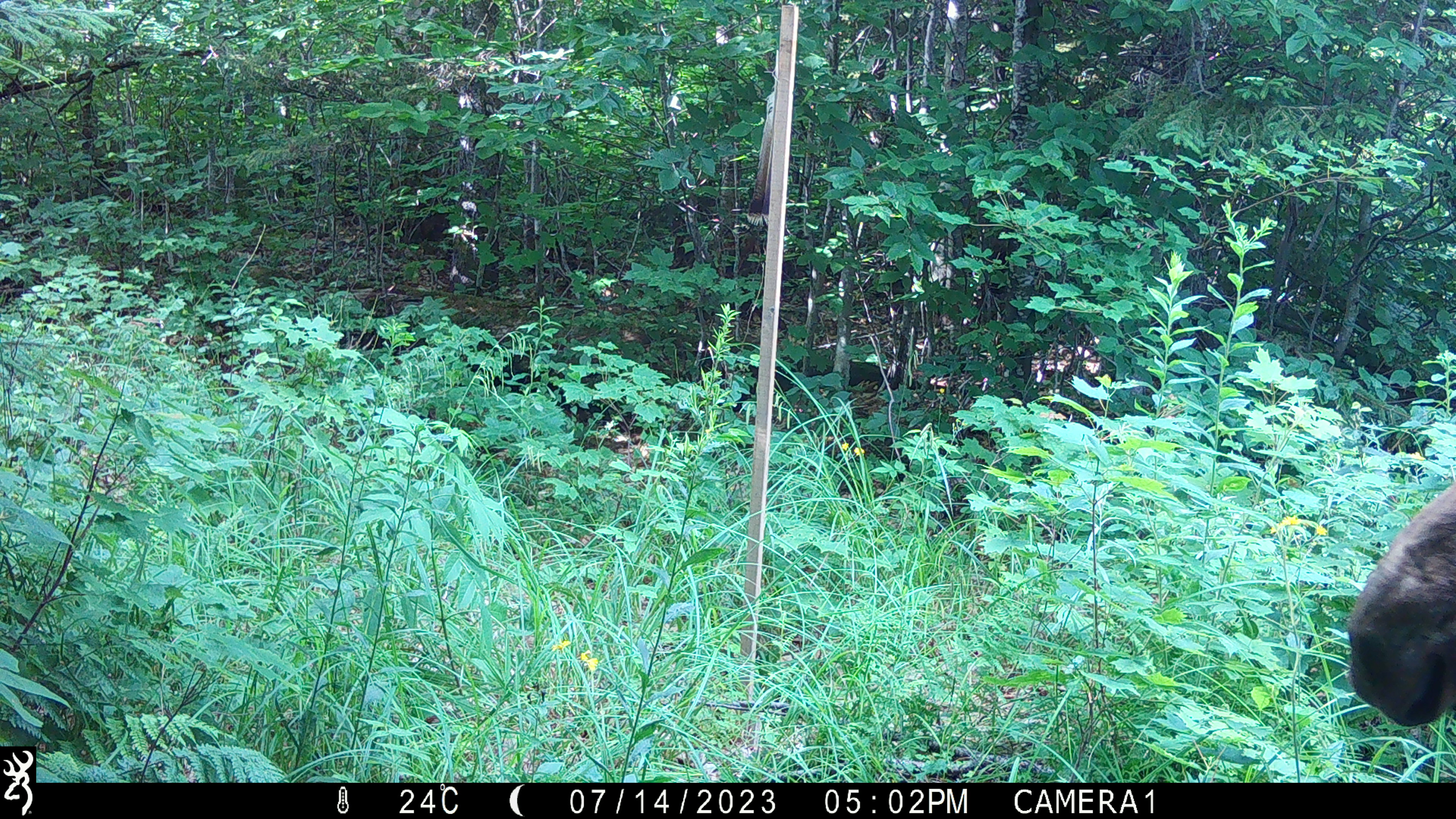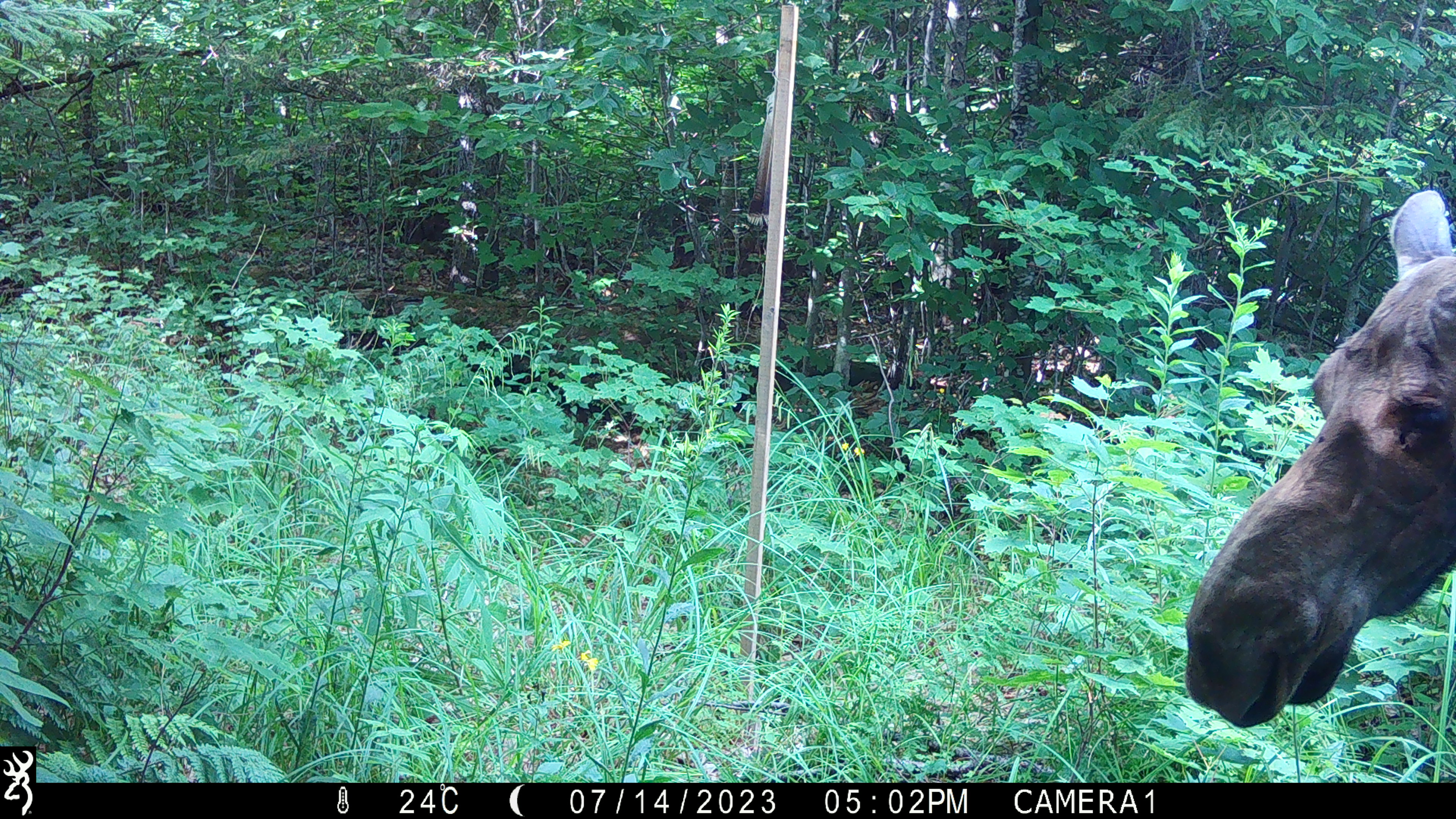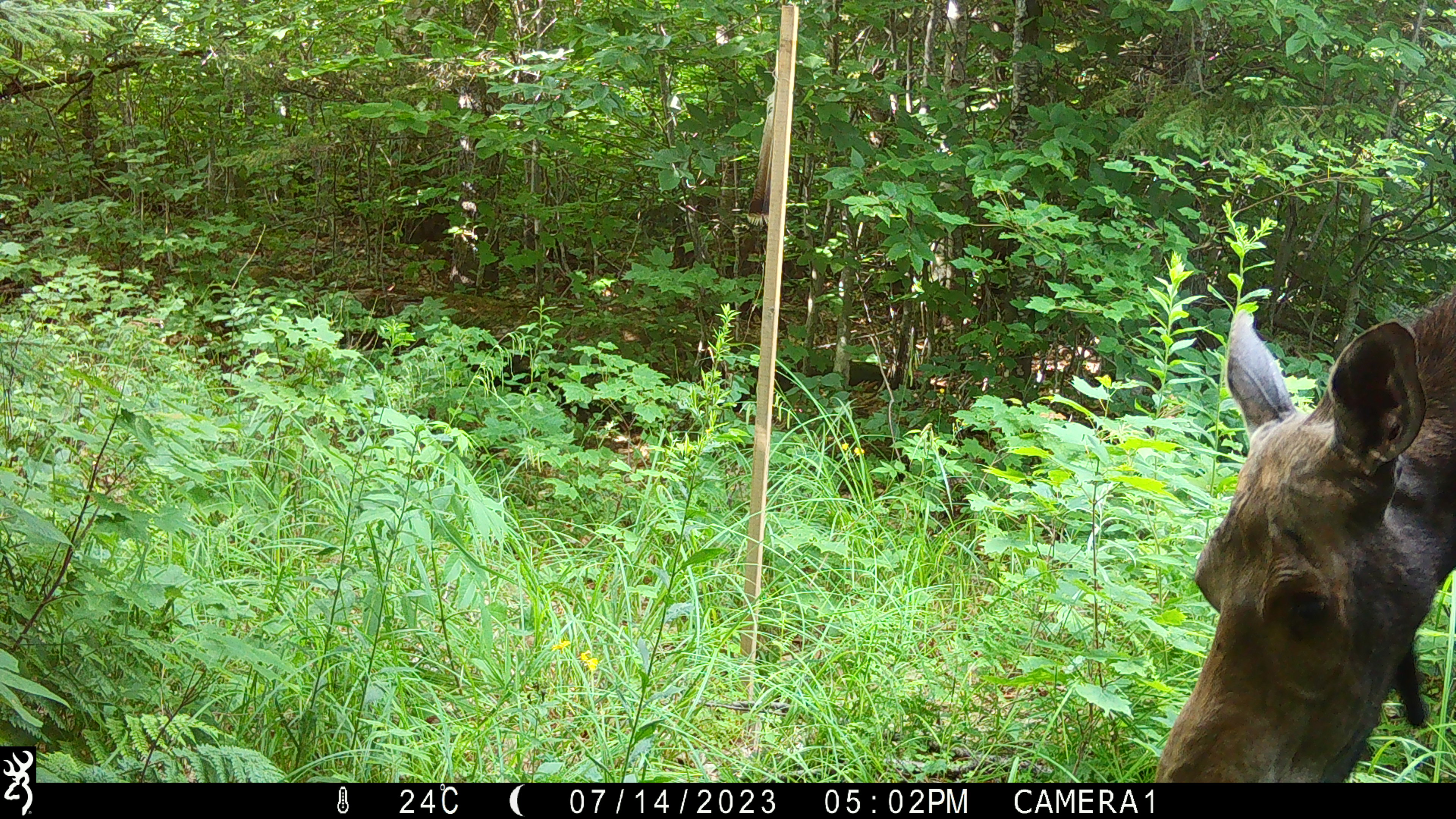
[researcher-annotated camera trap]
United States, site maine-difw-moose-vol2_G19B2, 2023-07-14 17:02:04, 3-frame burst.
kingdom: Animalia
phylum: Chordata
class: Mammalia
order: Artiodactyla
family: Cervidae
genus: Alces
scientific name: Alces alces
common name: moose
Moose (Alces alces).